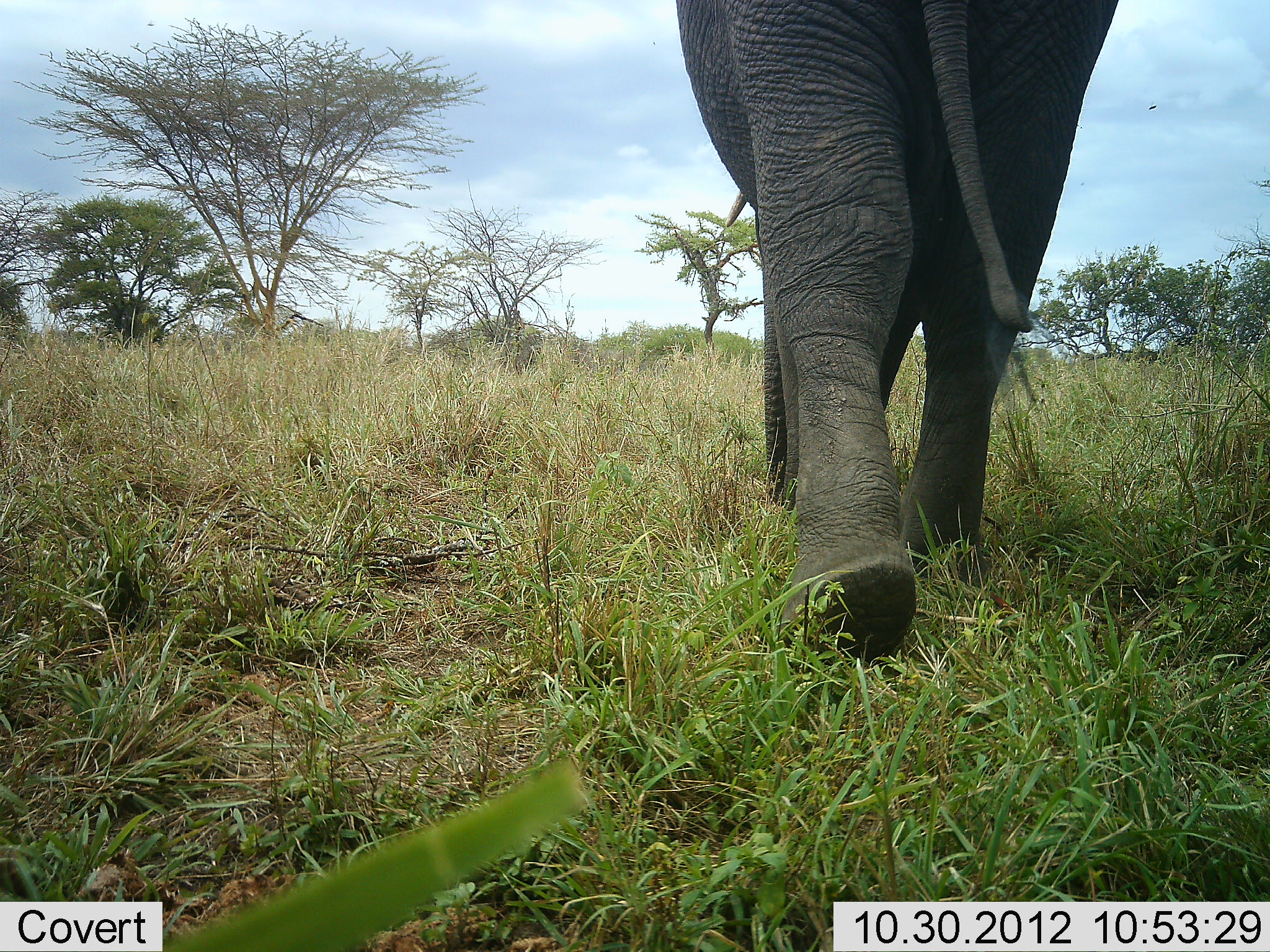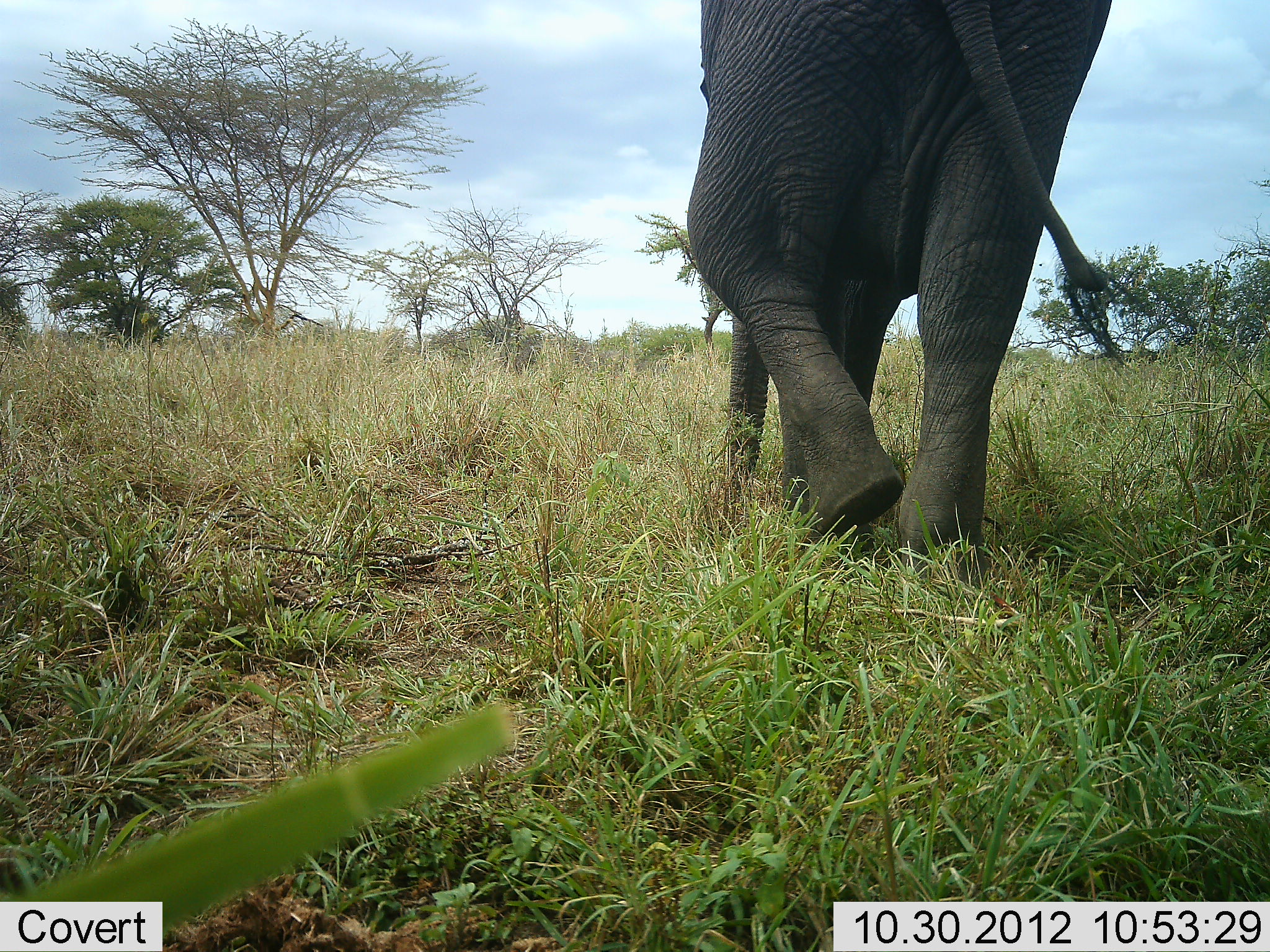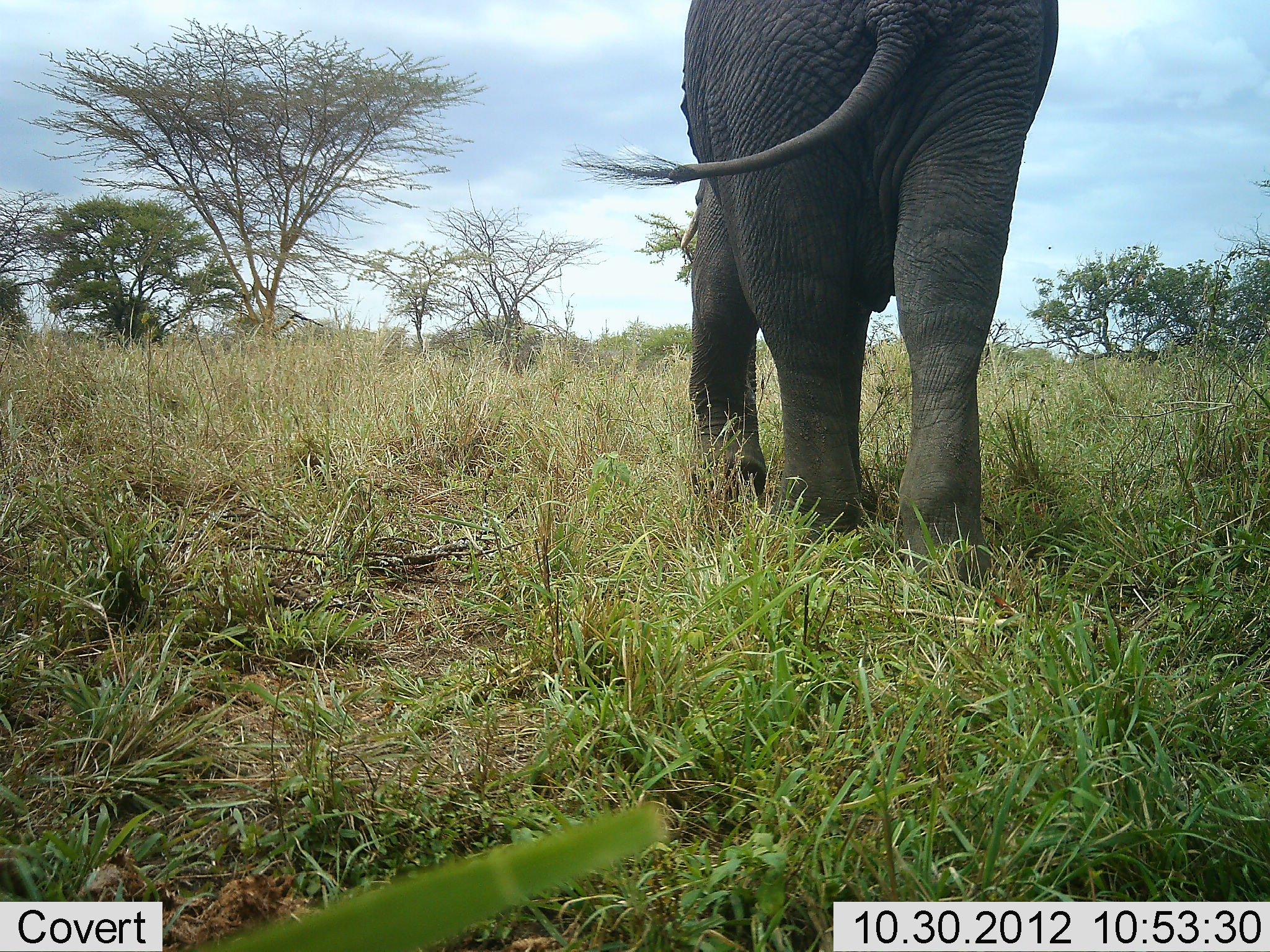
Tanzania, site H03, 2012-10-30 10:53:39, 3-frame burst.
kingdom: Animalia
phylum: Chordata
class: Mammalia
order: Proboscidea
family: Elephantidae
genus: Loxodonta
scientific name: Loxodonta africana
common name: african bush elephant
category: elephant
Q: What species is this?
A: Elephant (african bush elephant) (Loxodonta africana).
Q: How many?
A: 1.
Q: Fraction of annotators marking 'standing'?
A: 0%.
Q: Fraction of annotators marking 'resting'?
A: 0%.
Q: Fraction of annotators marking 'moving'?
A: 100%.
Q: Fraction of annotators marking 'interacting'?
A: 0%.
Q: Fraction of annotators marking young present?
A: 0%.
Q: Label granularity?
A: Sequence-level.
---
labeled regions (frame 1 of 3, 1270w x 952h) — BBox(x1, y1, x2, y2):
animal: BBox(672, 0, 1116, 668)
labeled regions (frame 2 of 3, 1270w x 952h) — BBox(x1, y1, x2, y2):
animal: BBox(683, 0, 1127, 590)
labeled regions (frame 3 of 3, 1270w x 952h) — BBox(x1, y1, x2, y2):
animal: BBox(570, 0, 1061, 595)